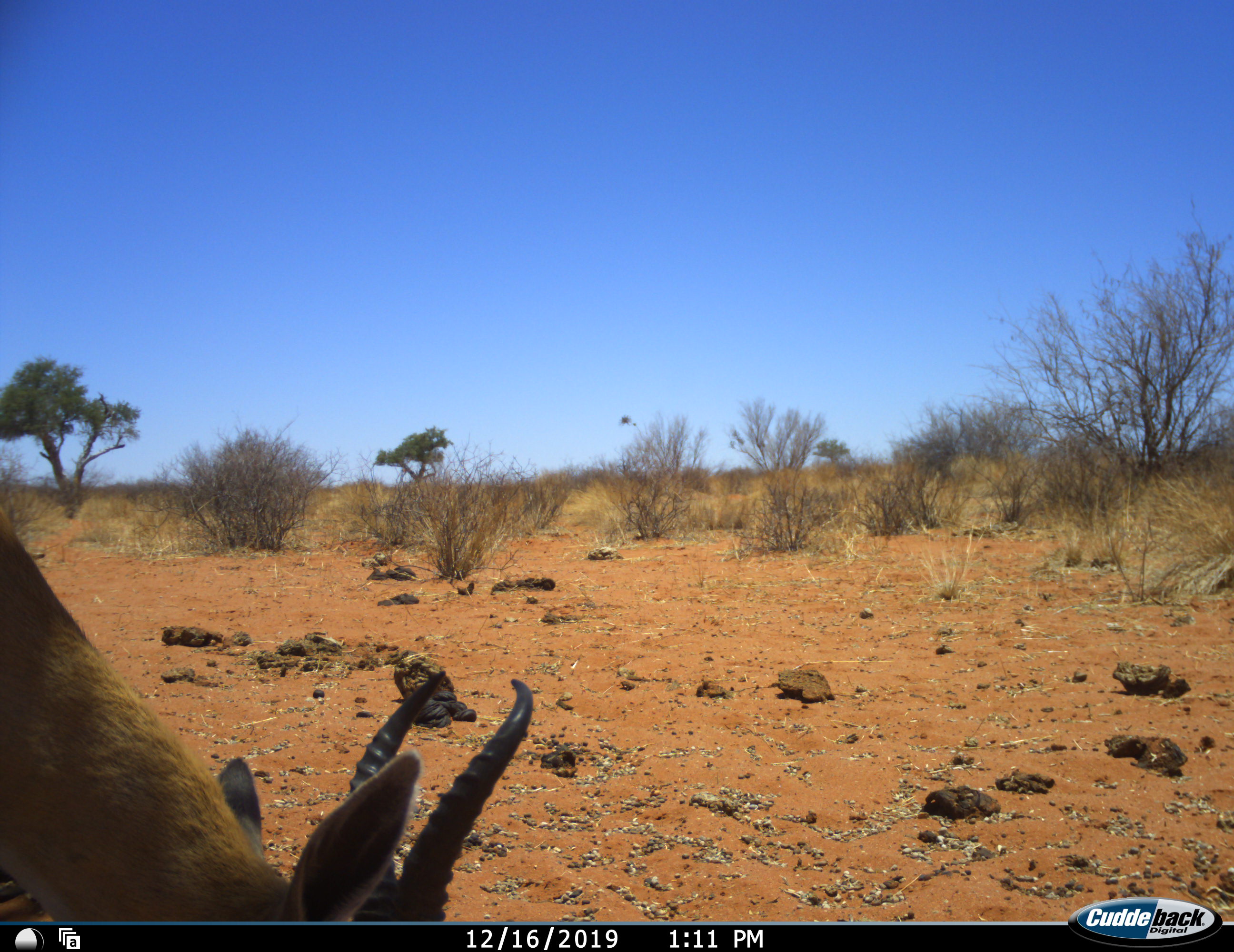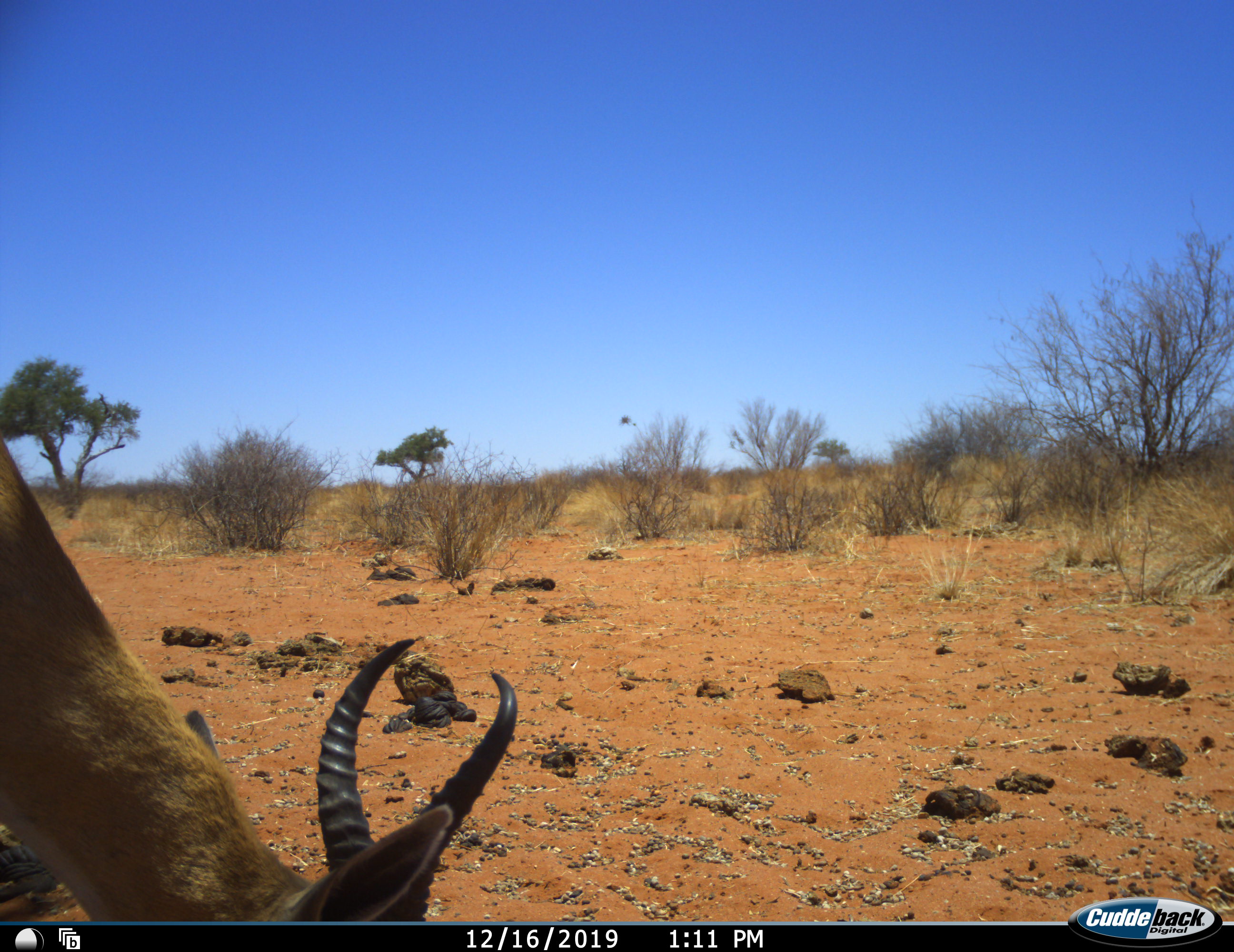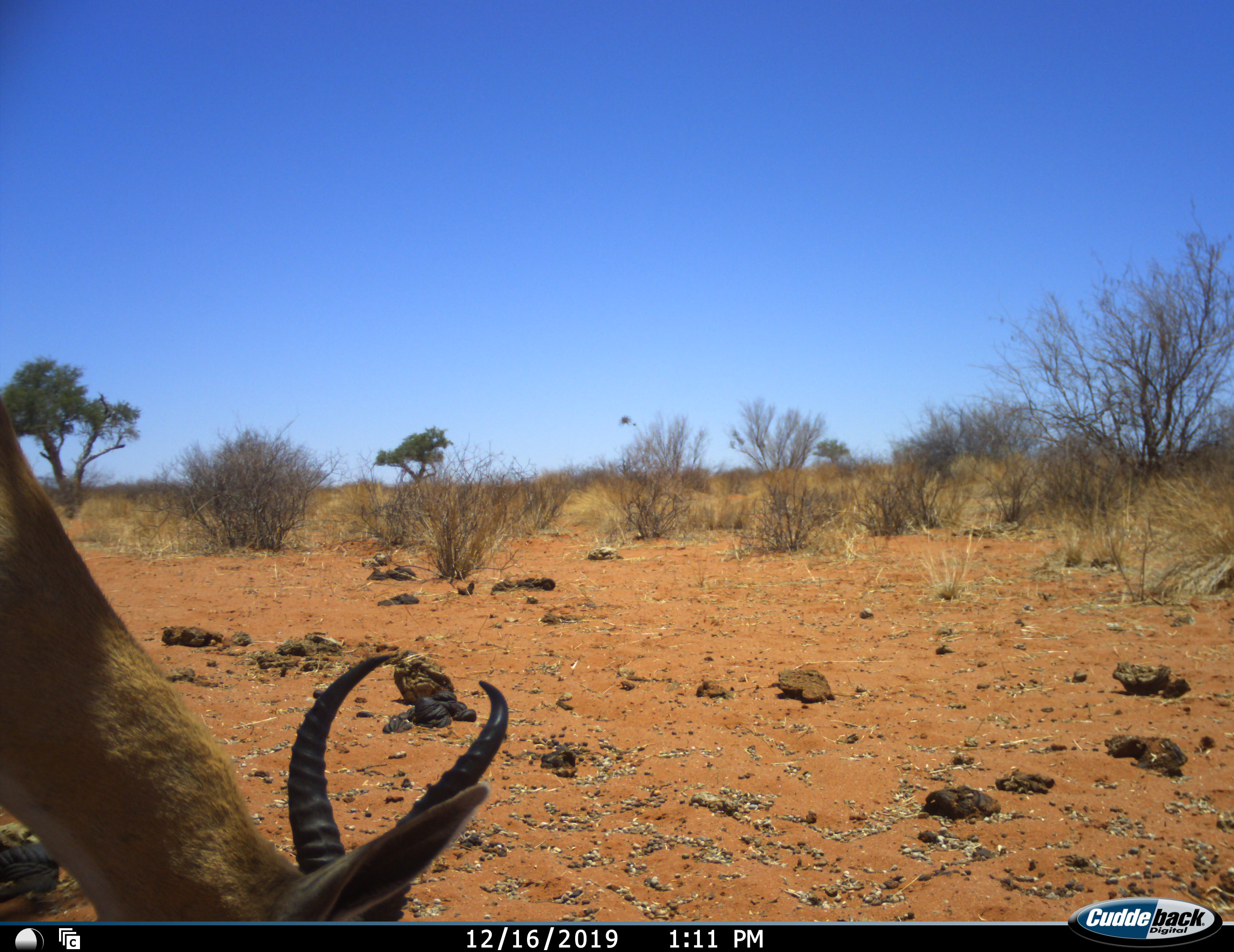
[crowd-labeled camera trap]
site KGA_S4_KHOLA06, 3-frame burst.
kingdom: Animalia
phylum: Chordata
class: Mammalia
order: Artiodactyla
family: Bovidae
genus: Antidorcas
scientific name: Antidorcas marsupialis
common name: springbok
Springbok (Antidorcas marsupialis), count 1. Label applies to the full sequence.